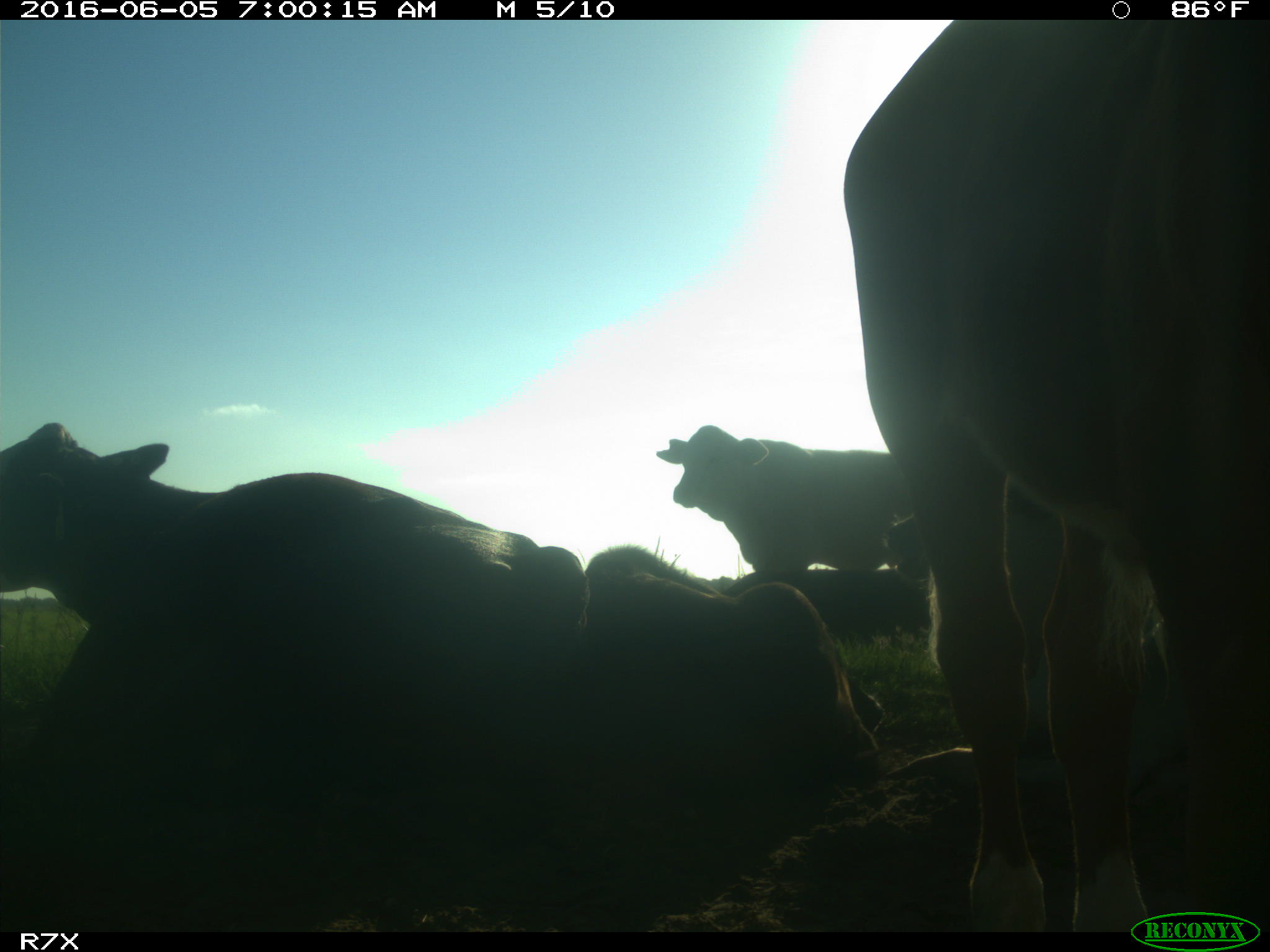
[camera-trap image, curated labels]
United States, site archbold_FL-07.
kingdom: Animalia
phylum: Chordata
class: Mammalia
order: Artiodactyla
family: Bovidae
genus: Bos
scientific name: Bos taurus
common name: domestic cow